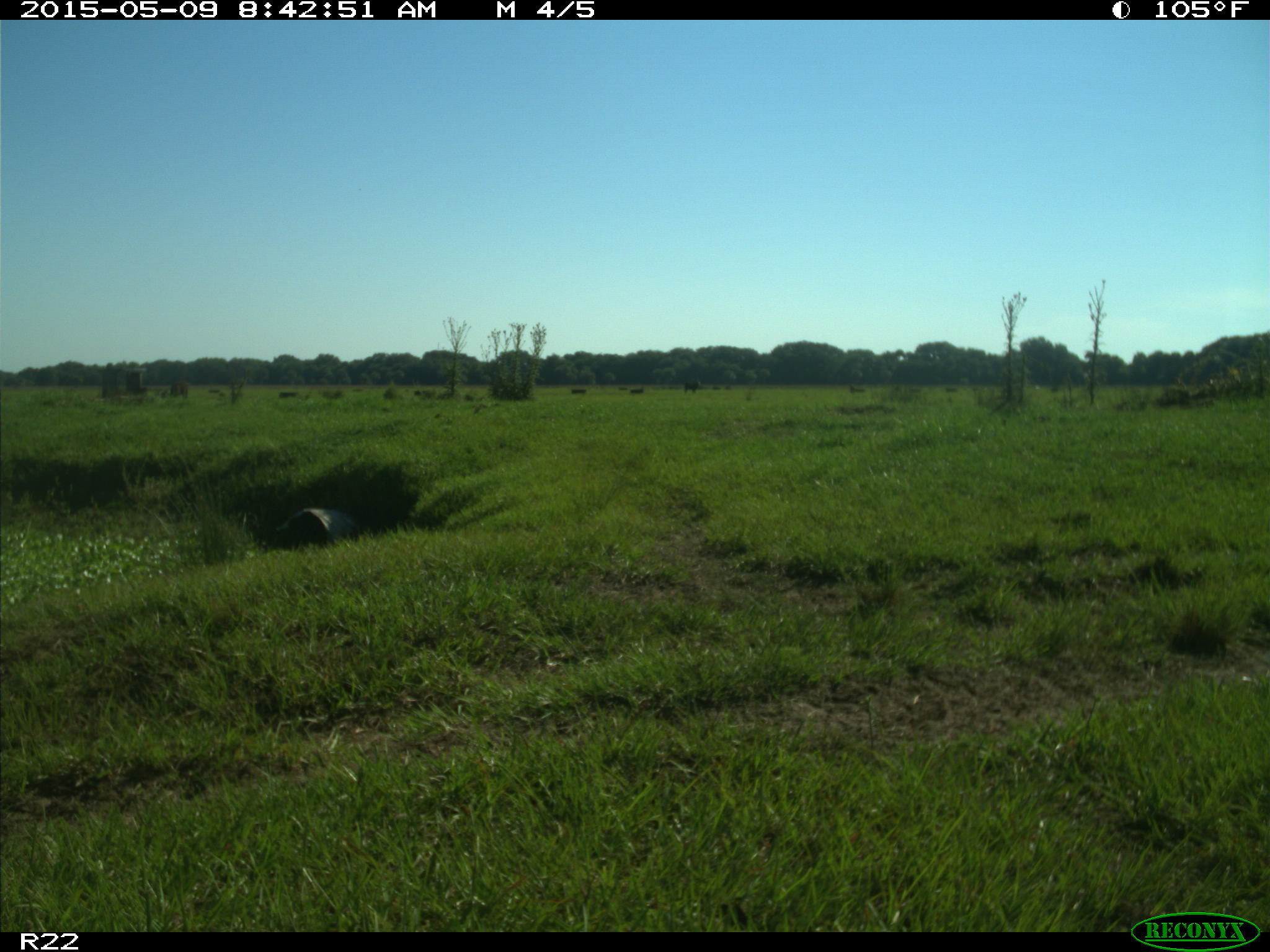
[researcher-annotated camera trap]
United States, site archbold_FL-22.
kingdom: Animalia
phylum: Chordata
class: Mammalia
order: Artiodactyla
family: Bovidae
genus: Bos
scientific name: Bos taurus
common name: domestic cow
Bos taurus (domestic cow).